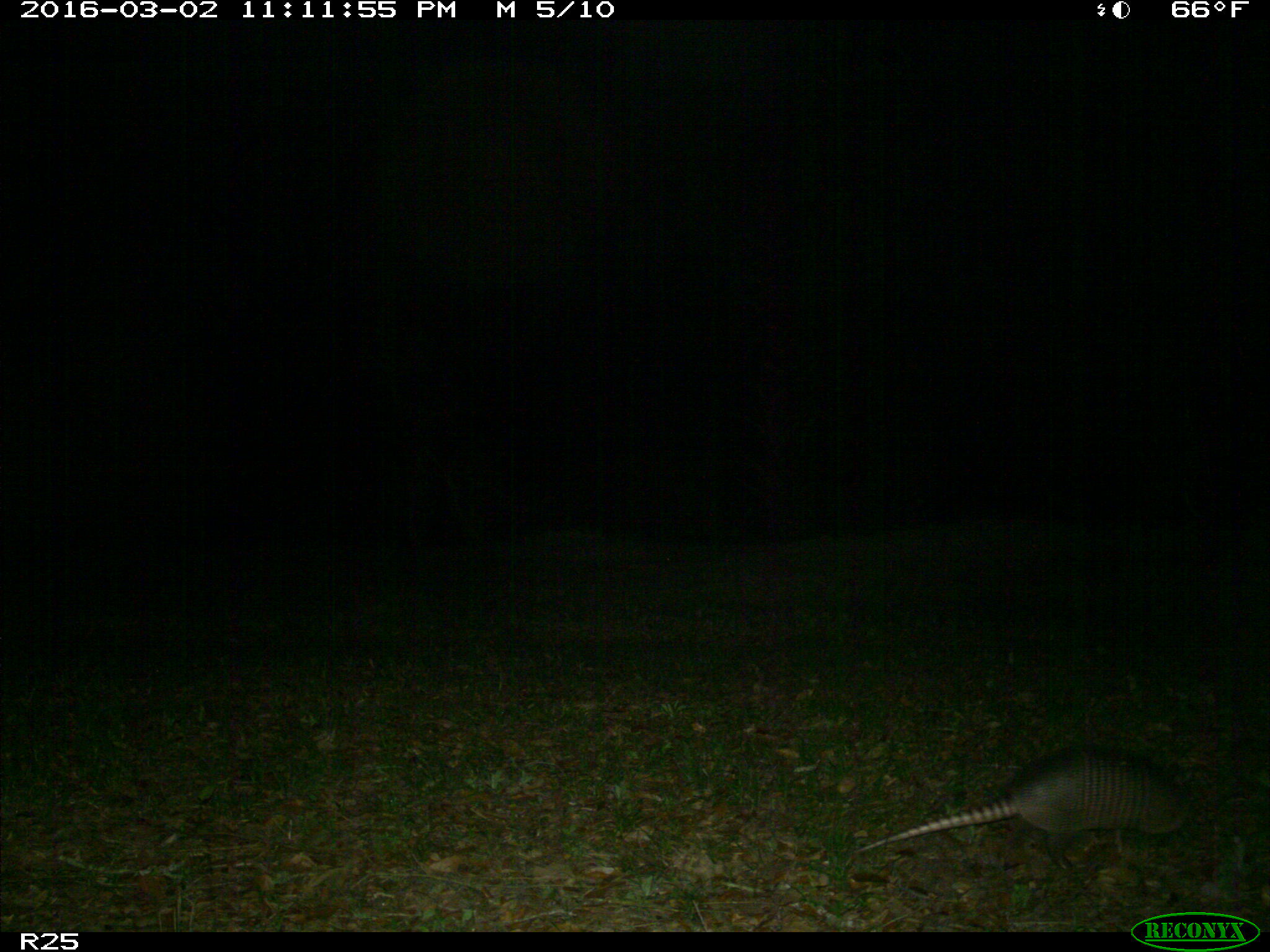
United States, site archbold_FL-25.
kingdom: Animalia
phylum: Chordata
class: Mammalia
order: Cingulata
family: Dasypodidae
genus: Dasypus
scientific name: Dasypus novemcinctus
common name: nine-banded armadillo